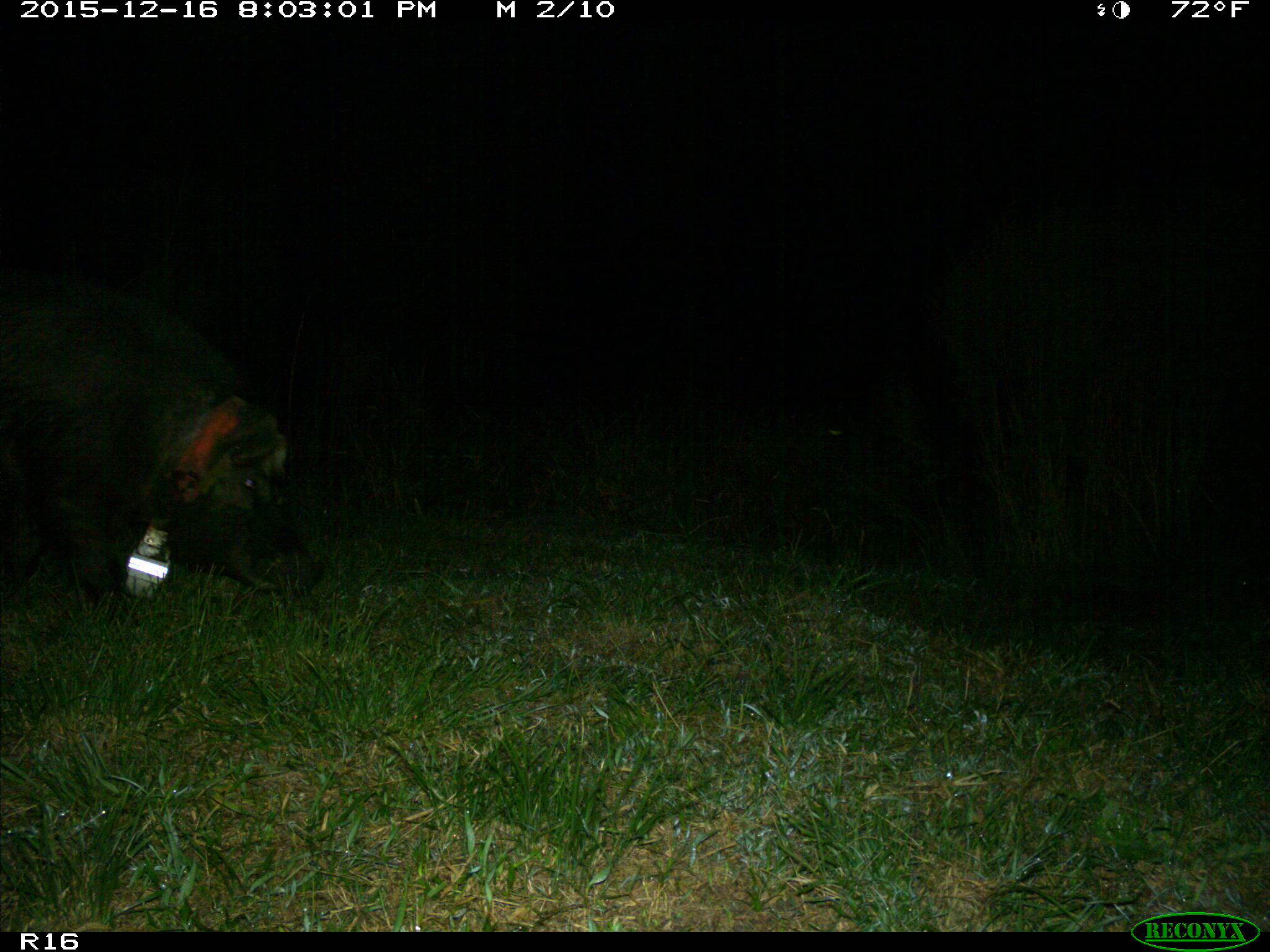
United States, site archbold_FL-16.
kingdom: Animalia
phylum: Chordata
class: Mammalia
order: Artiodactyla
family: Suidae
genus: Sus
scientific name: Sus scrofa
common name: wild boar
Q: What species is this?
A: Sus scrofa (wild boar).